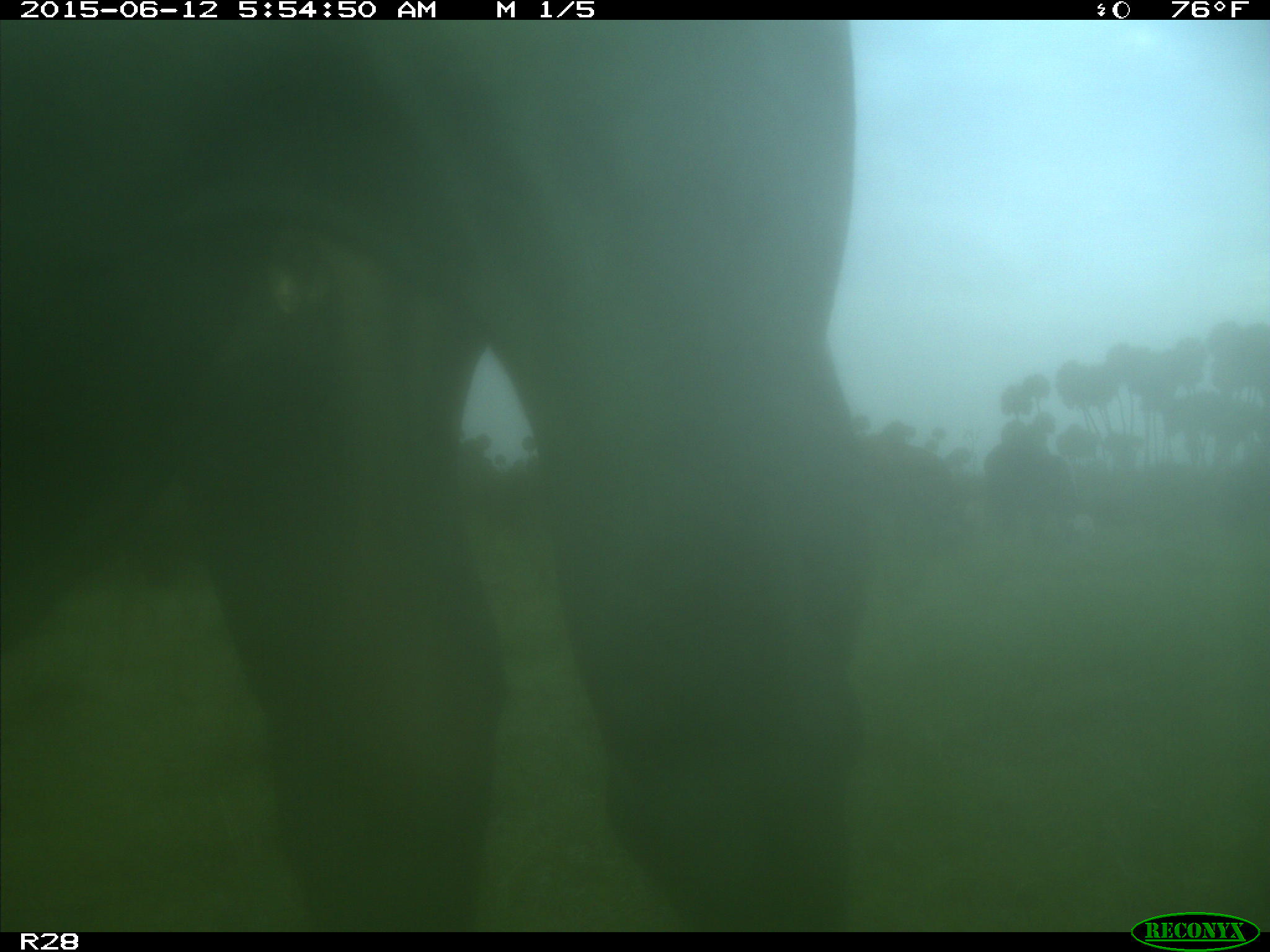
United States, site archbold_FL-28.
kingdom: Animalia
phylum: Chordata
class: Mammalia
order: Artiodactyla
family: Bovidae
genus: Bos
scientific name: Bos taurus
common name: domestic cow